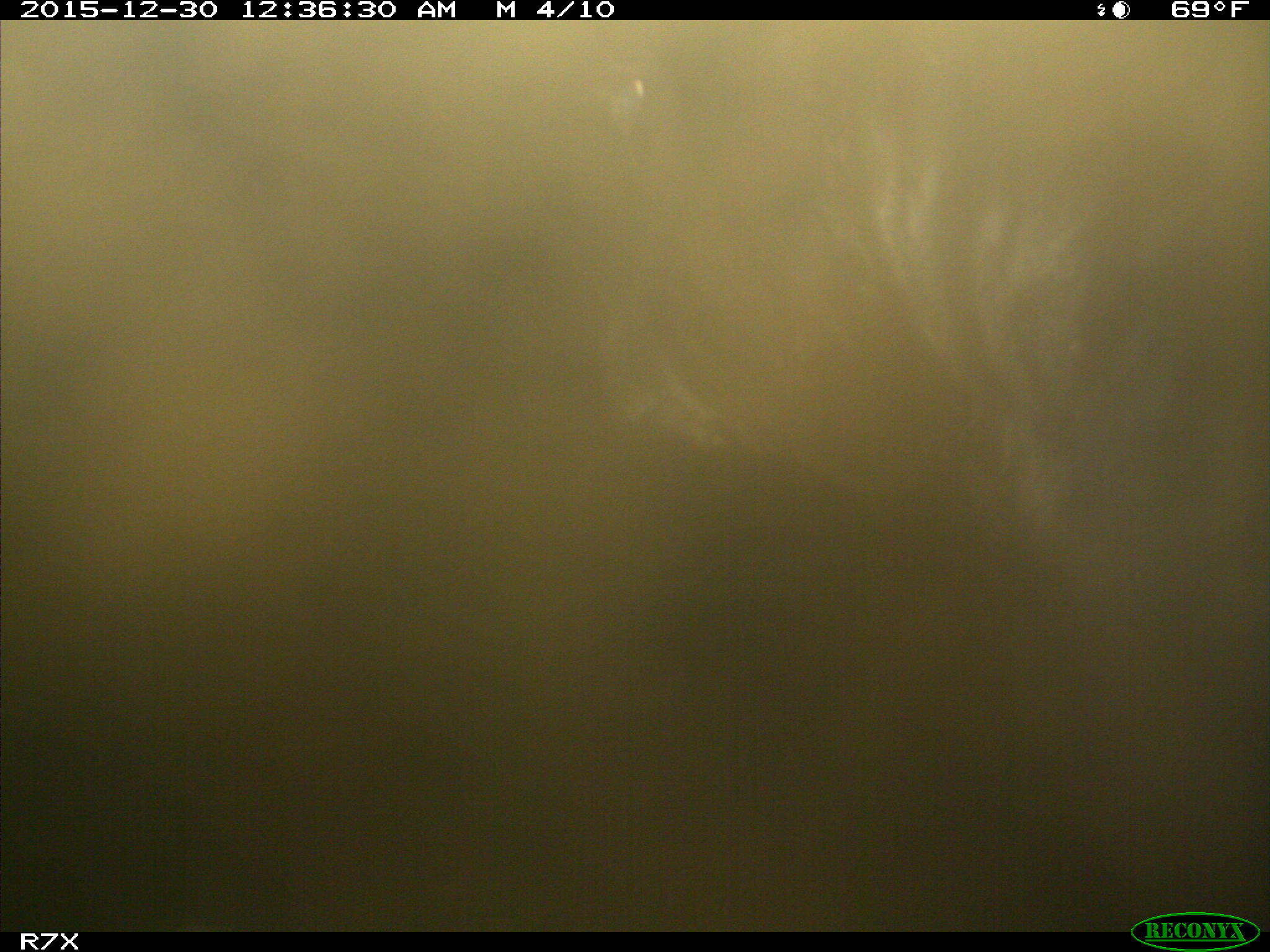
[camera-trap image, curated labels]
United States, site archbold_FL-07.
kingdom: Animalia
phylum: Chordata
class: Mammalia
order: Artiodactyla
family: Bovidae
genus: Bos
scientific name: Bos taurus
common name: domestic cow